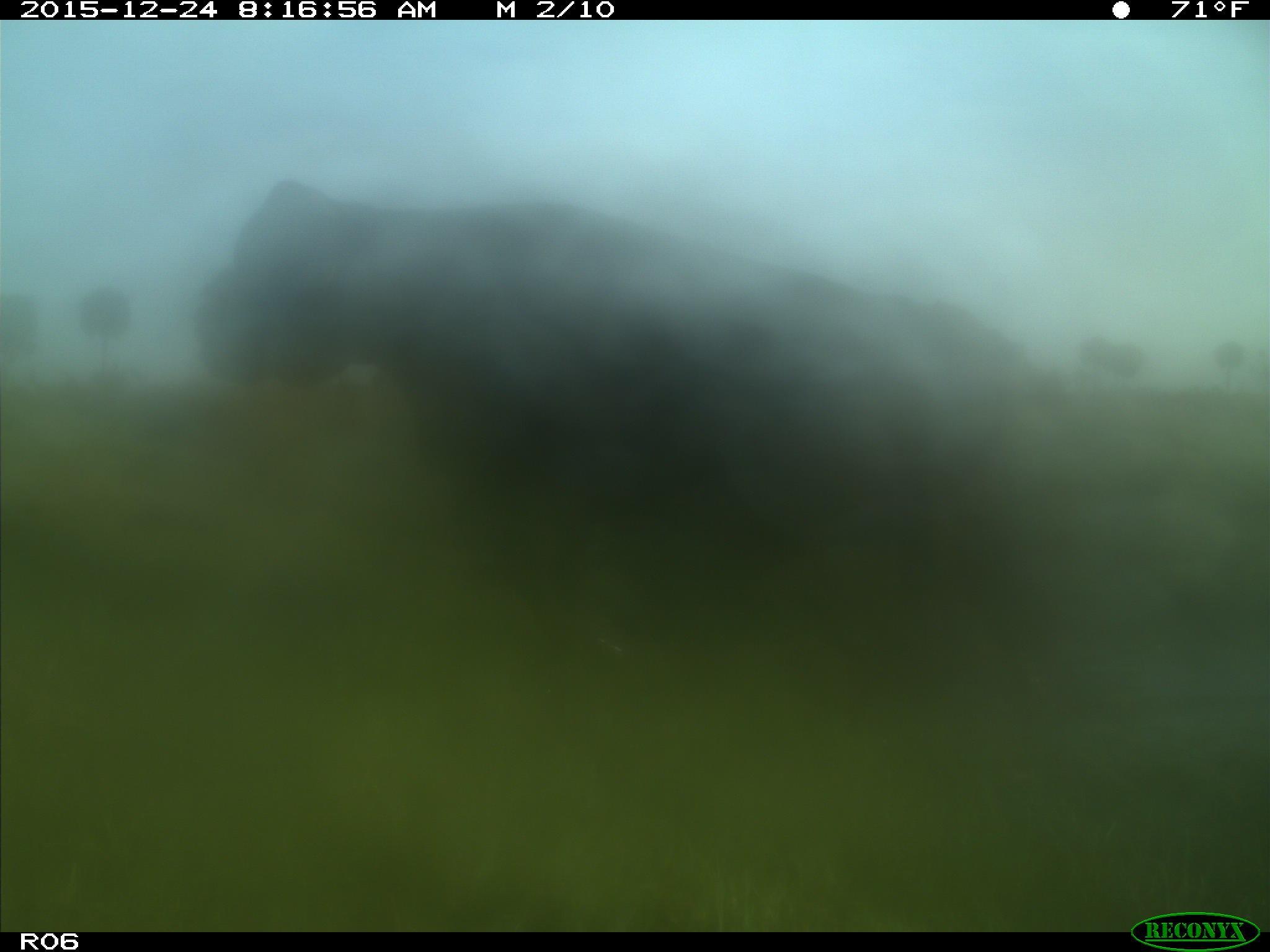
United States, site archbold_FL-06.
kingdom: Animalia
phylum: Chordata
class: Mammalia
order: Artiodactyla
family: Bovidae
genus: Bos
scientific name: Bos taurus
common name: domestic cow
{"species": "Bos taurus (domestic cow)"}